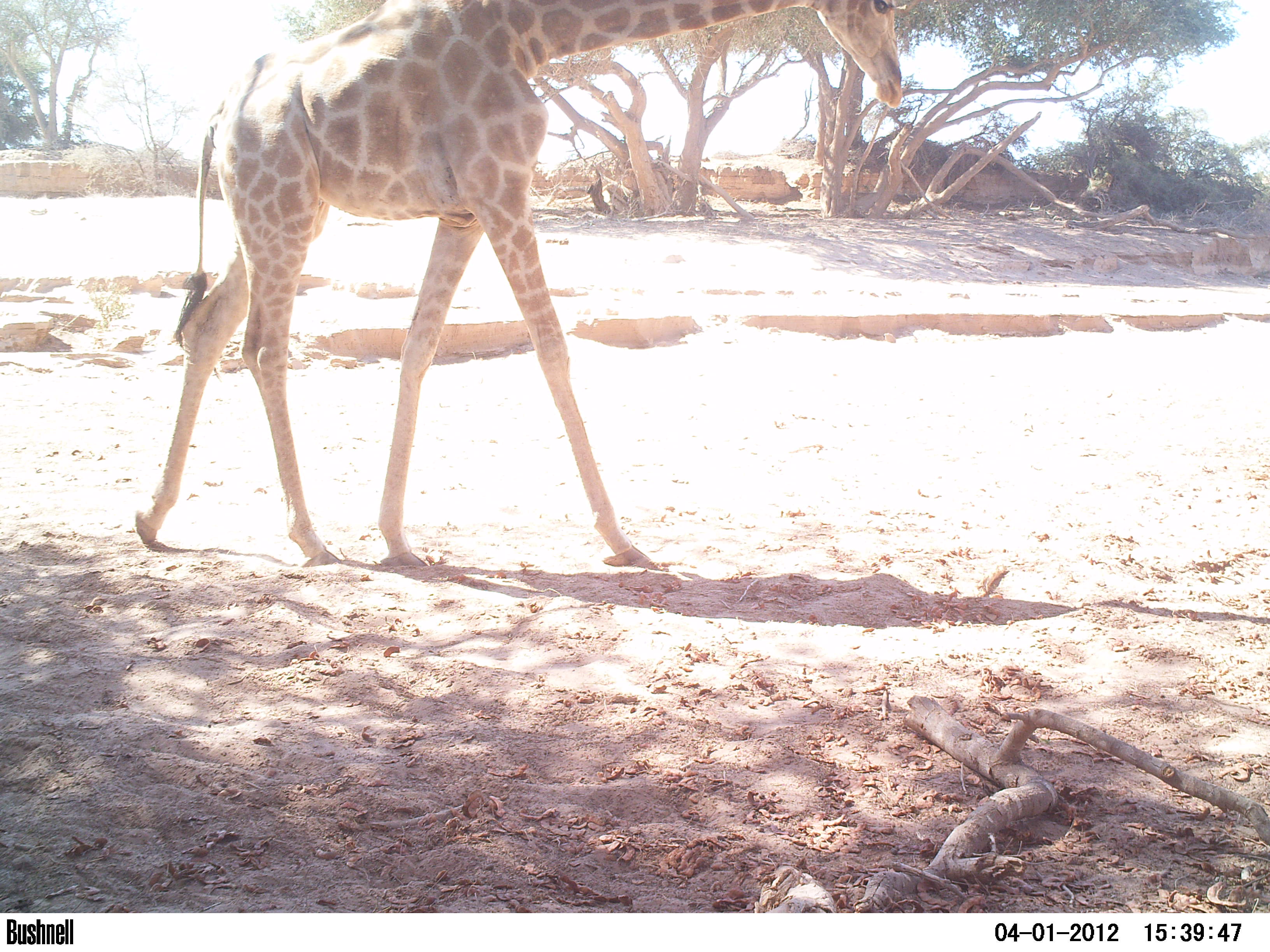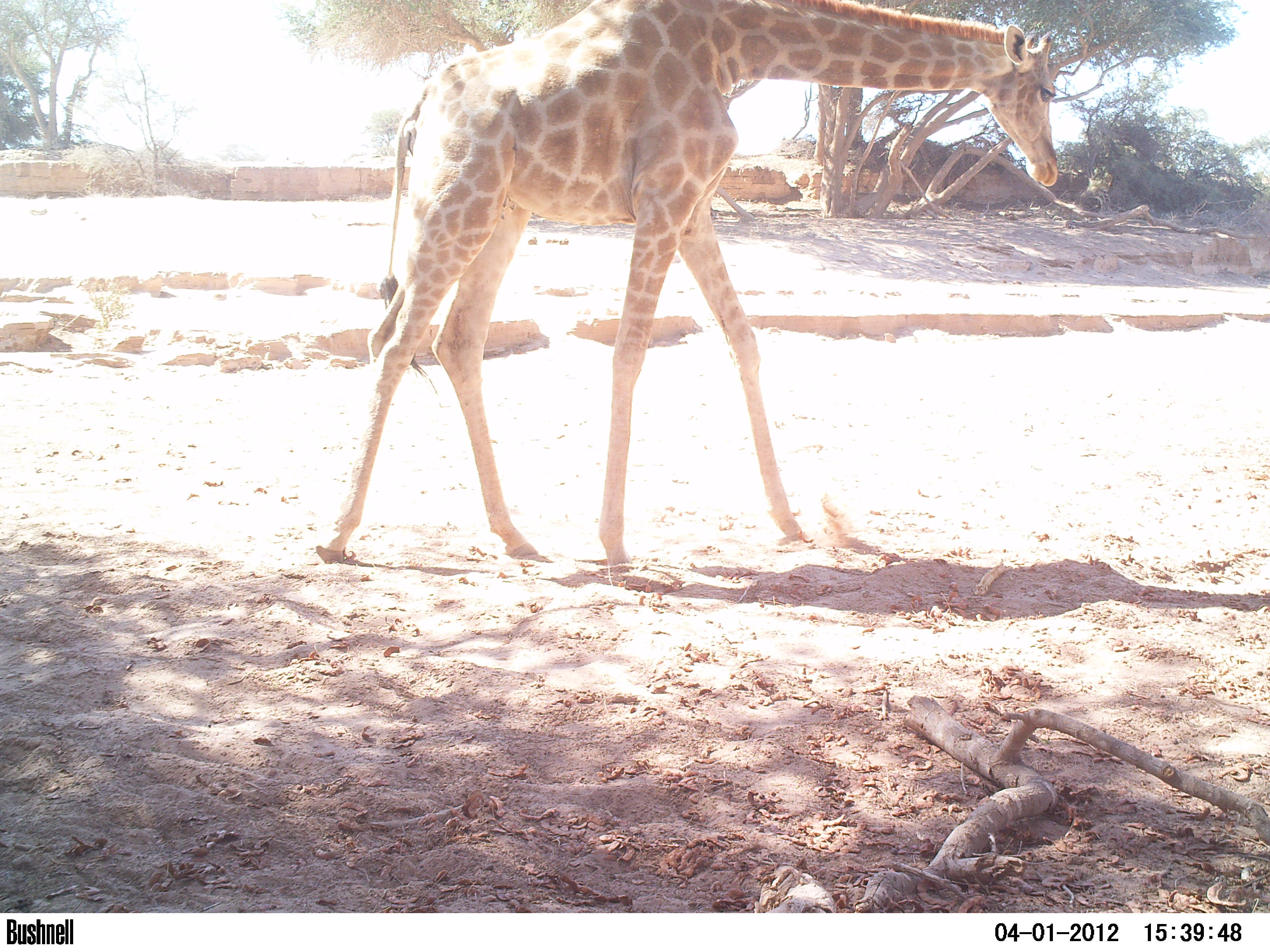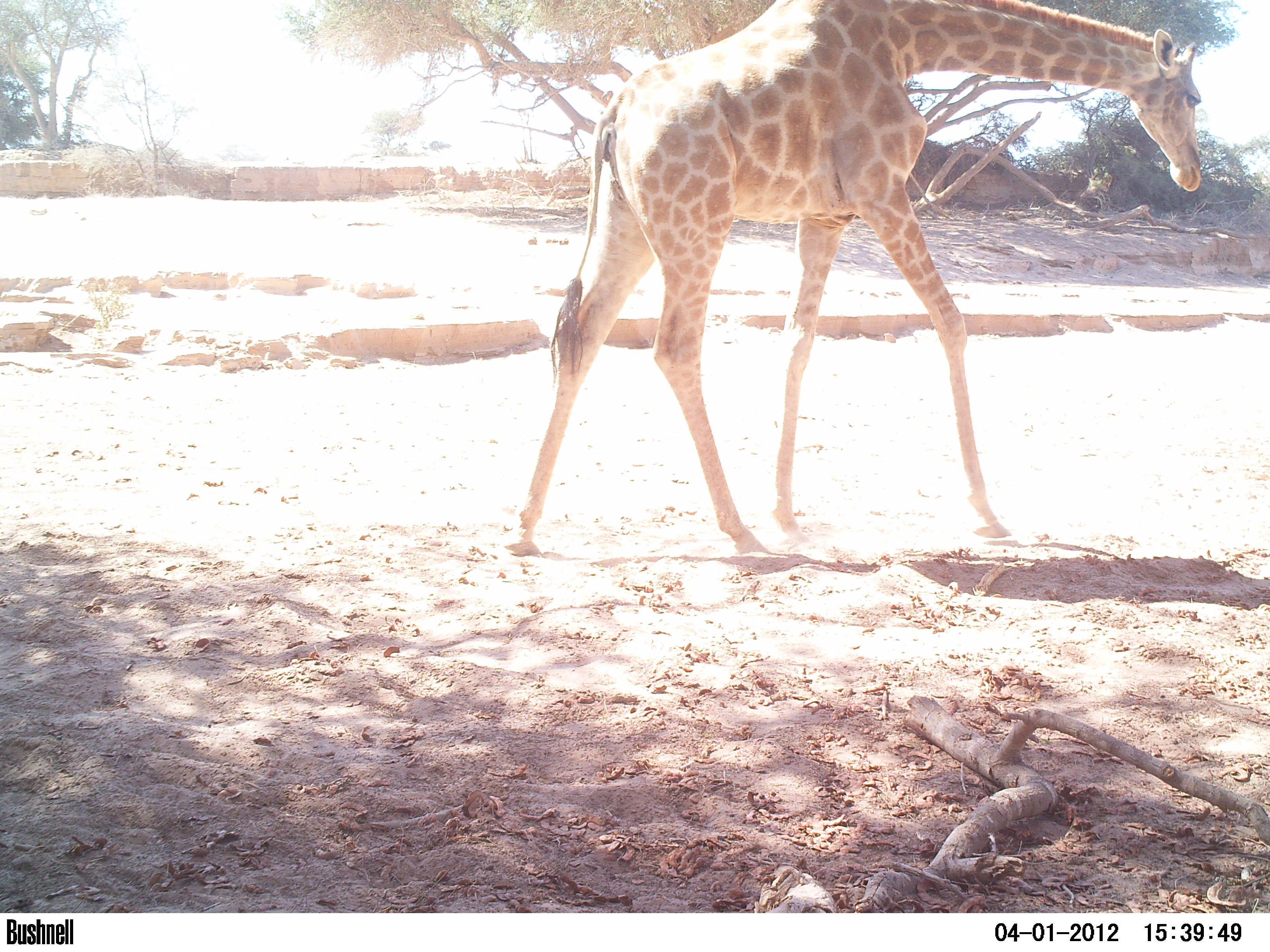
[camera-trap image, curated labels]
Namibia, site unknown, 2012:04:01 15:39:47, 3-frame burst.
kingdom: Animalia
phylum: Chordata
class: Mammalia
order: Artiodactyla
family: Giraffidae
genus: Giraffa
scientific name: Giraffa camelopardalis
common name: giraffe